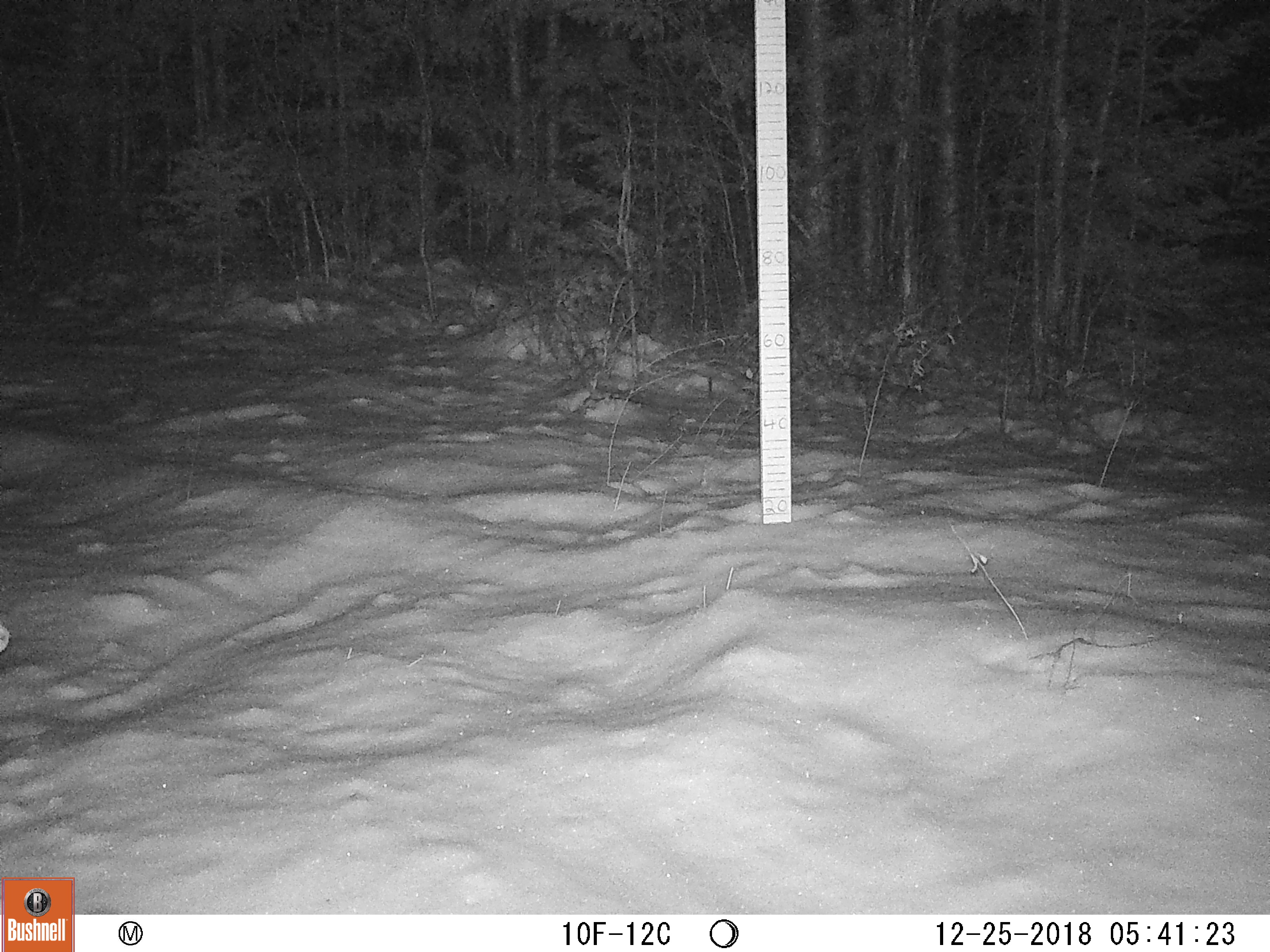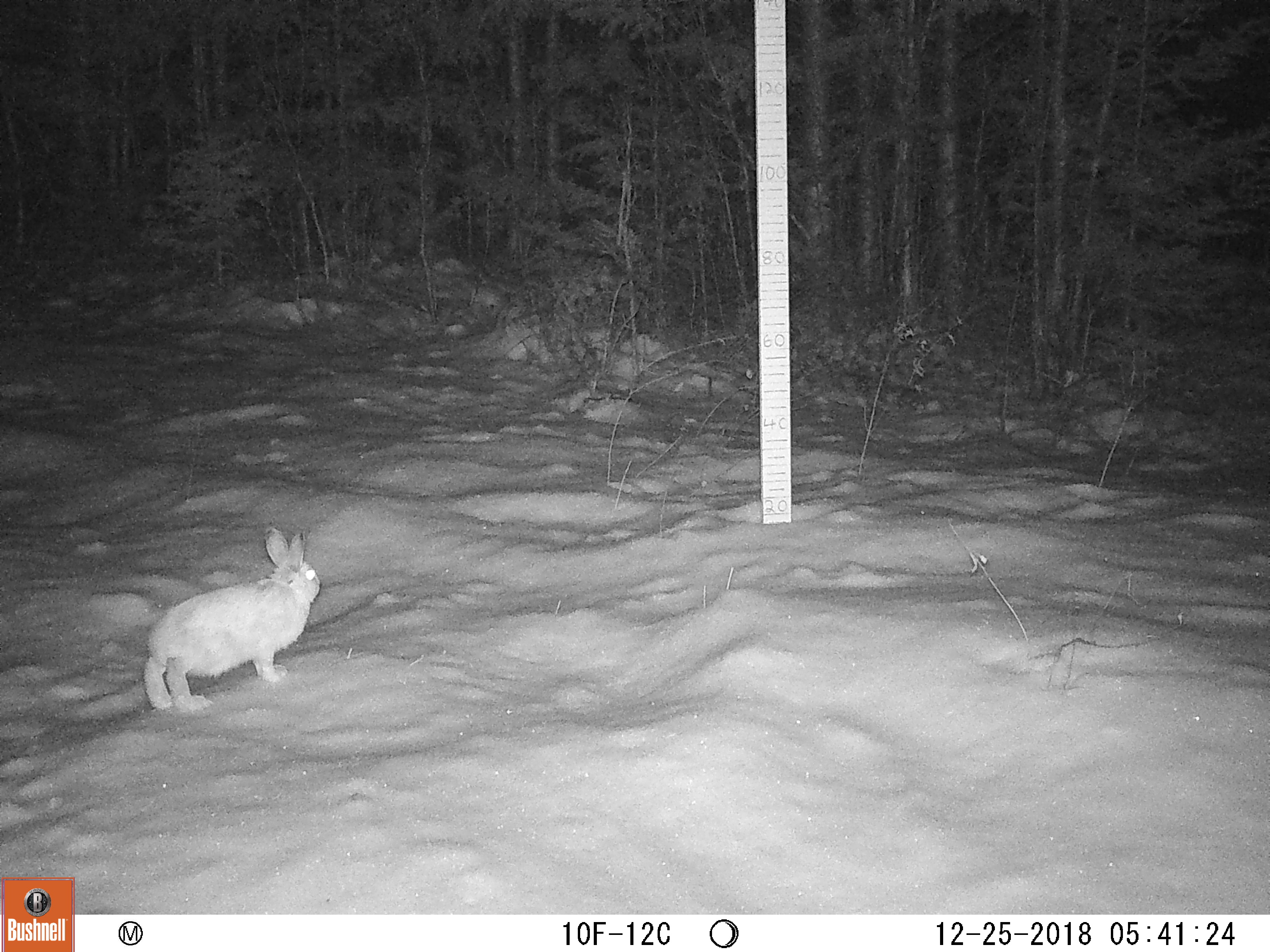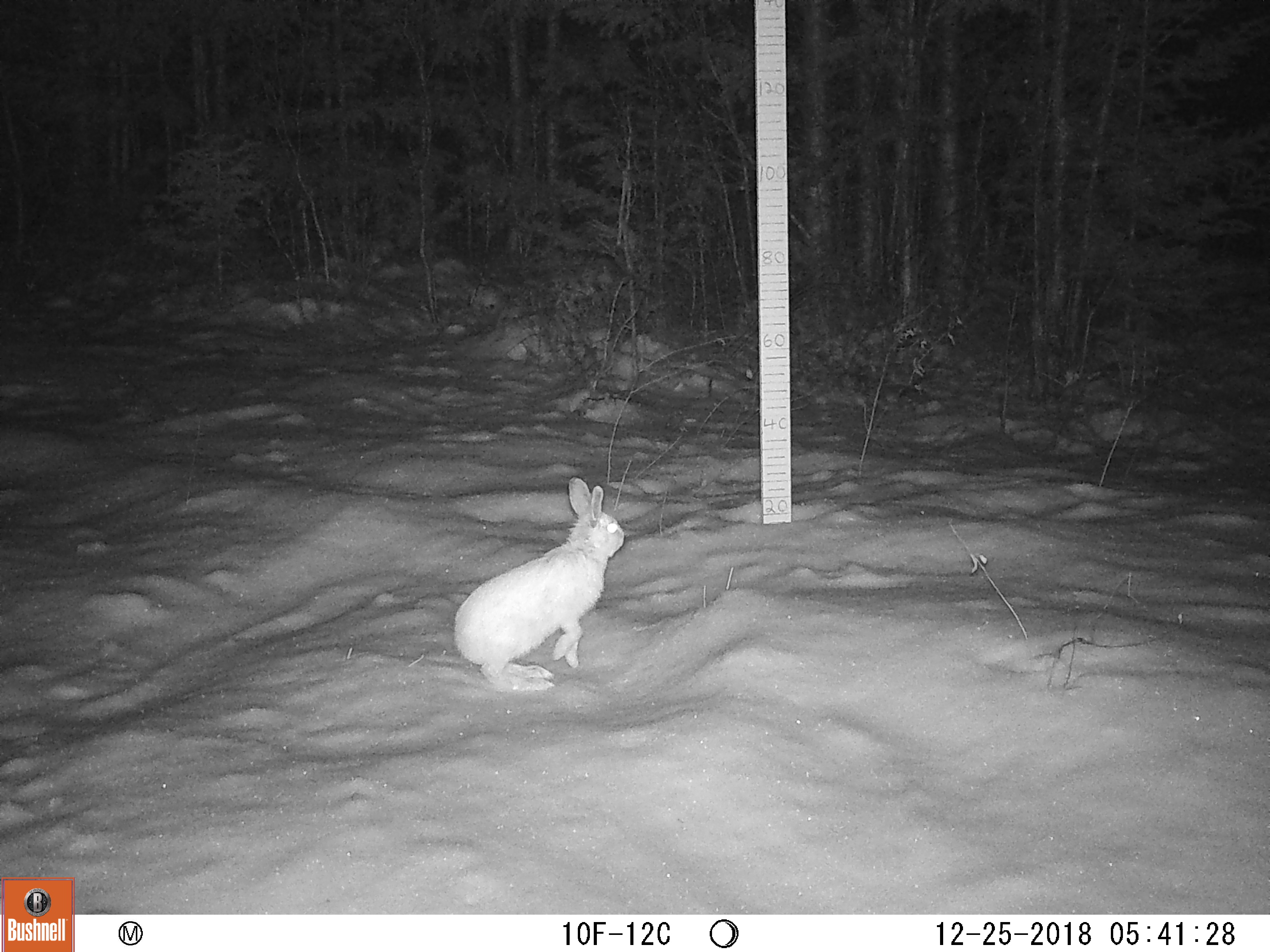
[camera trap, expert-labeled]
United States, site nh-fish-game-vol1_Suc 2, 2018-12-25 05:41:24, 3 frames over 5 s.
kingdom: Animalia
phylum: Chordata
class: Mammalia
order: Lagomorpha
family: Leporidae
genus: Lepus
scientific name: Lepus americanus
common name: snowshoe hare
Snowshoe hare (Lepus americanus).